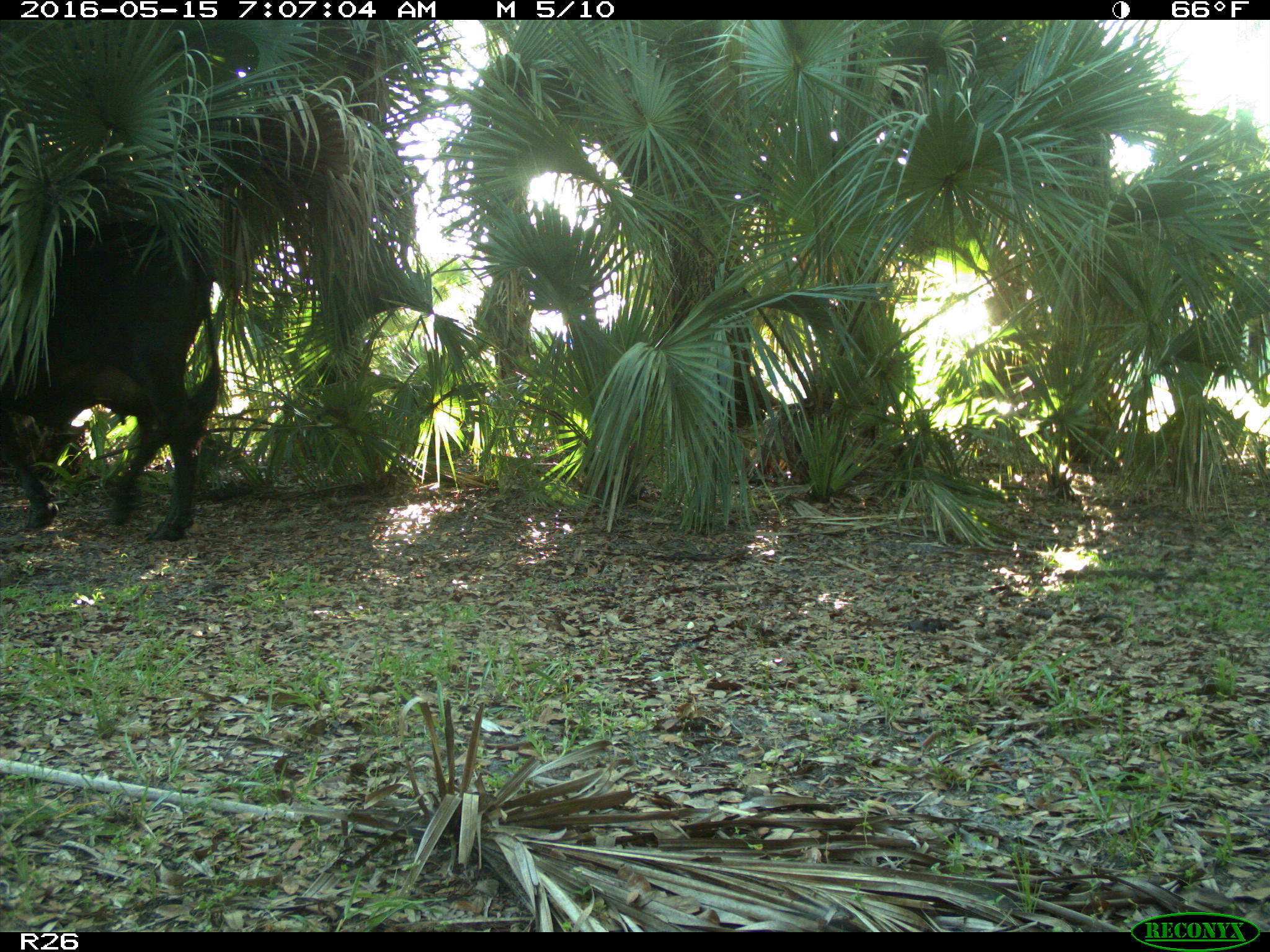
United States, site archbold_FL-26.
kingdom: Animalia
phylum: Chordata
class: Mammalia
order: Artiodactyla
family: Bovidae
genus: Bos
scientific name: Bos taurus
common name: domestic cow